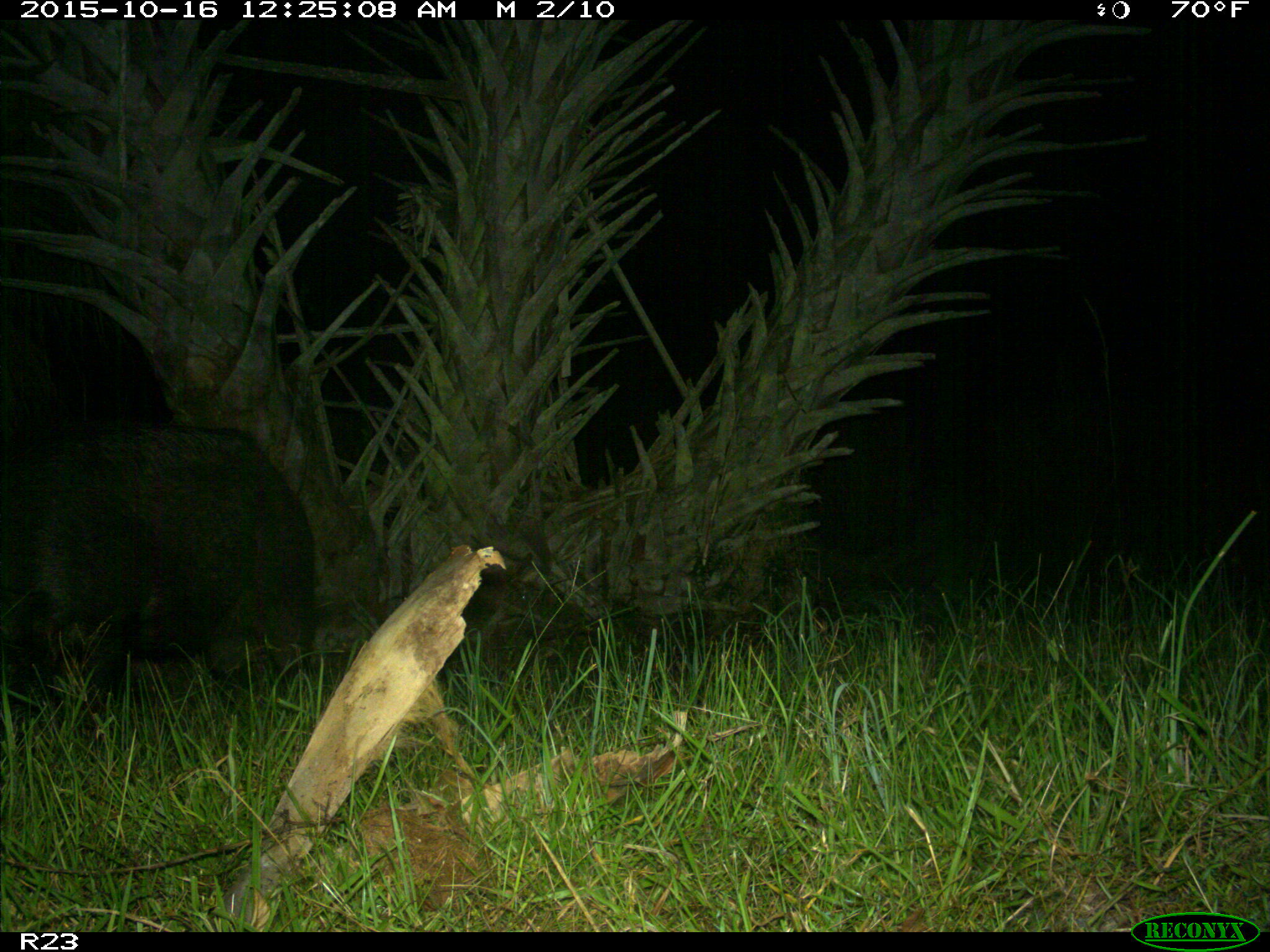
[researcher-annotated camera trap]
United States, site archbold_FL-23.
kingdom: Animalia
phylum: Chordata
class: Mammalia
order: Artiodactyla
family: Suidae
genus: Sus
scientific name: Sus scrofa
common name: wild boar